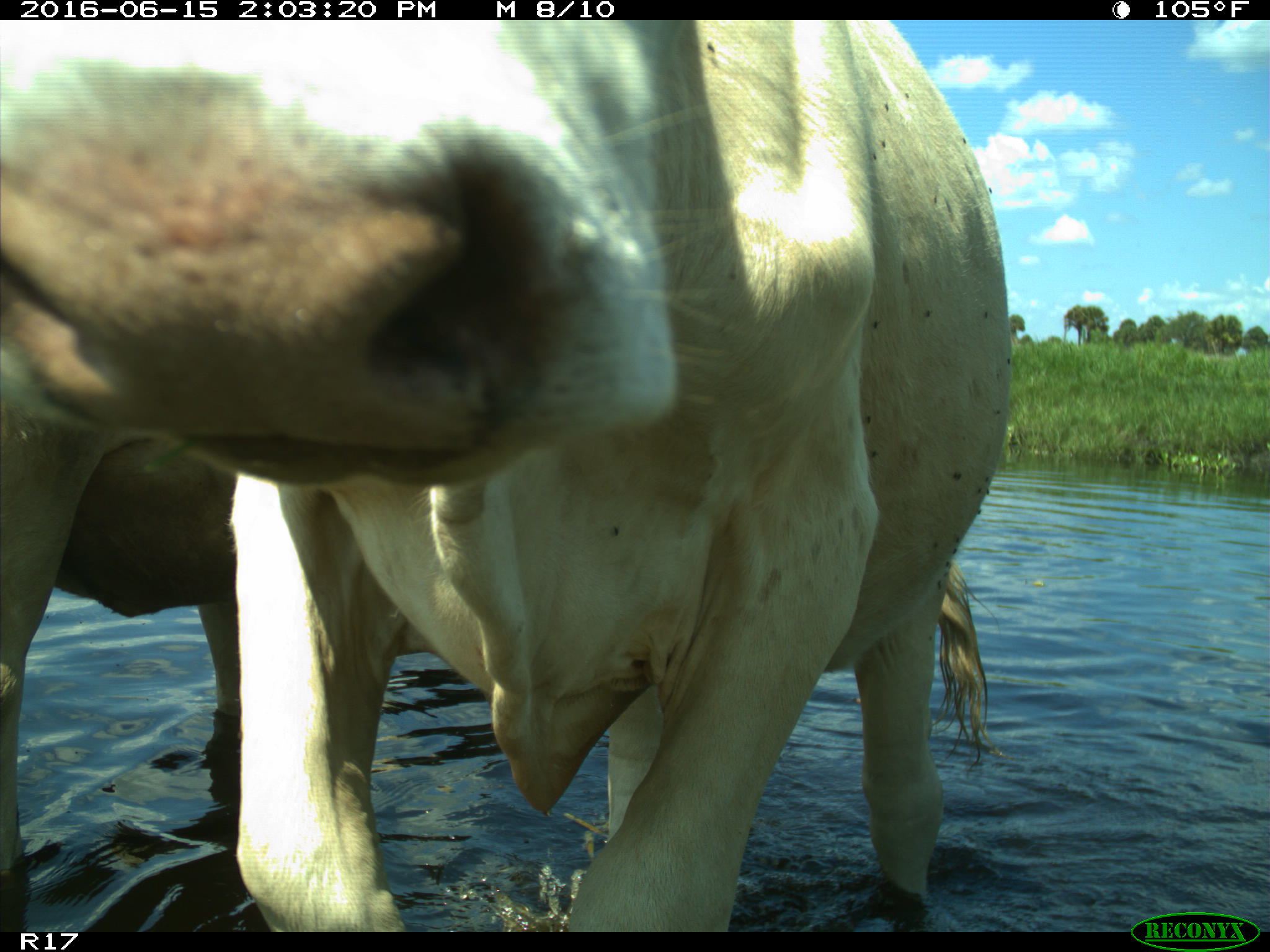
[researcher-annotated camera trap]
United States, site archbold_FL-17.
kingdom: Animalia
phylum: Chordata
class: Mammalia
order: Artiodactyla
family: Bovidae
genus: Bos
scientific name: Bos taurus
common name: domestic cow